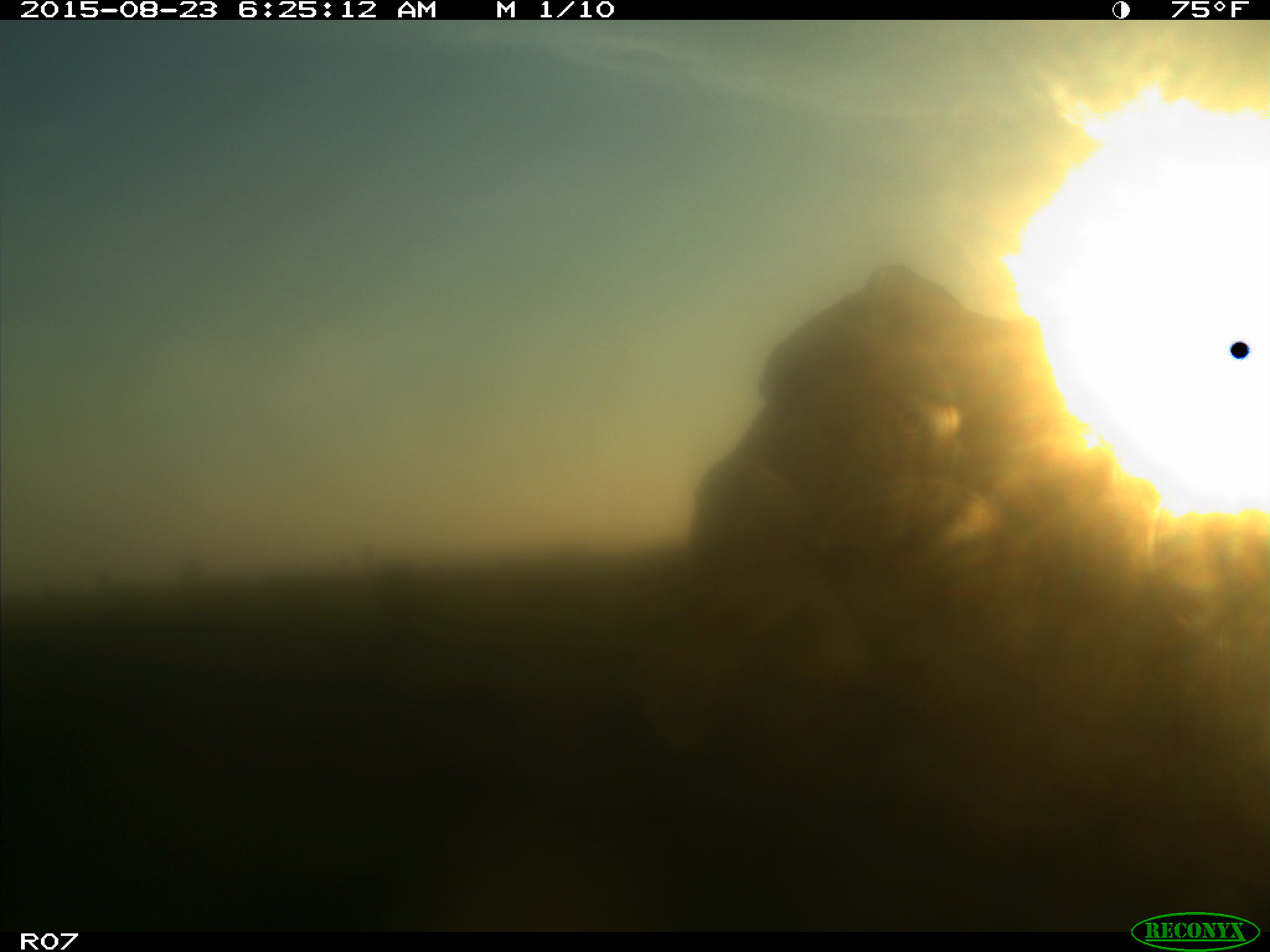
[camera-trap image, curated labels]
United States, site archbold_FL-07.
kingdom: Animalia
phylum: Chordata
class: Mammalia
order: Artiodactyla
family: Bovidae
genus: Bos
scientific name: Bos taurus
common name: domestic cow